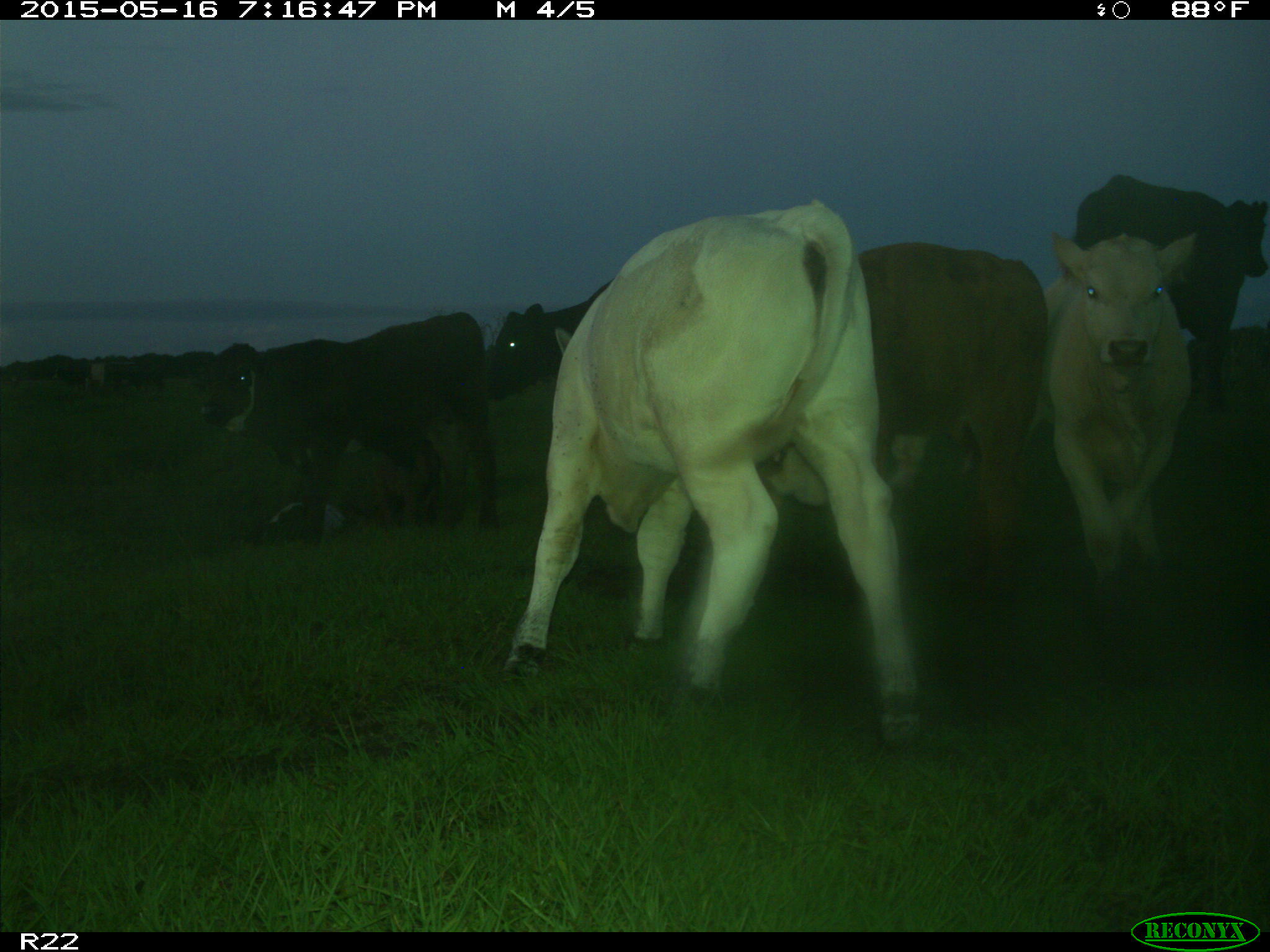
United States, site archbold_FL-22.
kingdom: Animalia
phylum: Chordata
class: Mammalia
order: Artiodactyla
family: Bovidae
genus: Bos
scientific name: Bos taurus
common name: domestic cow